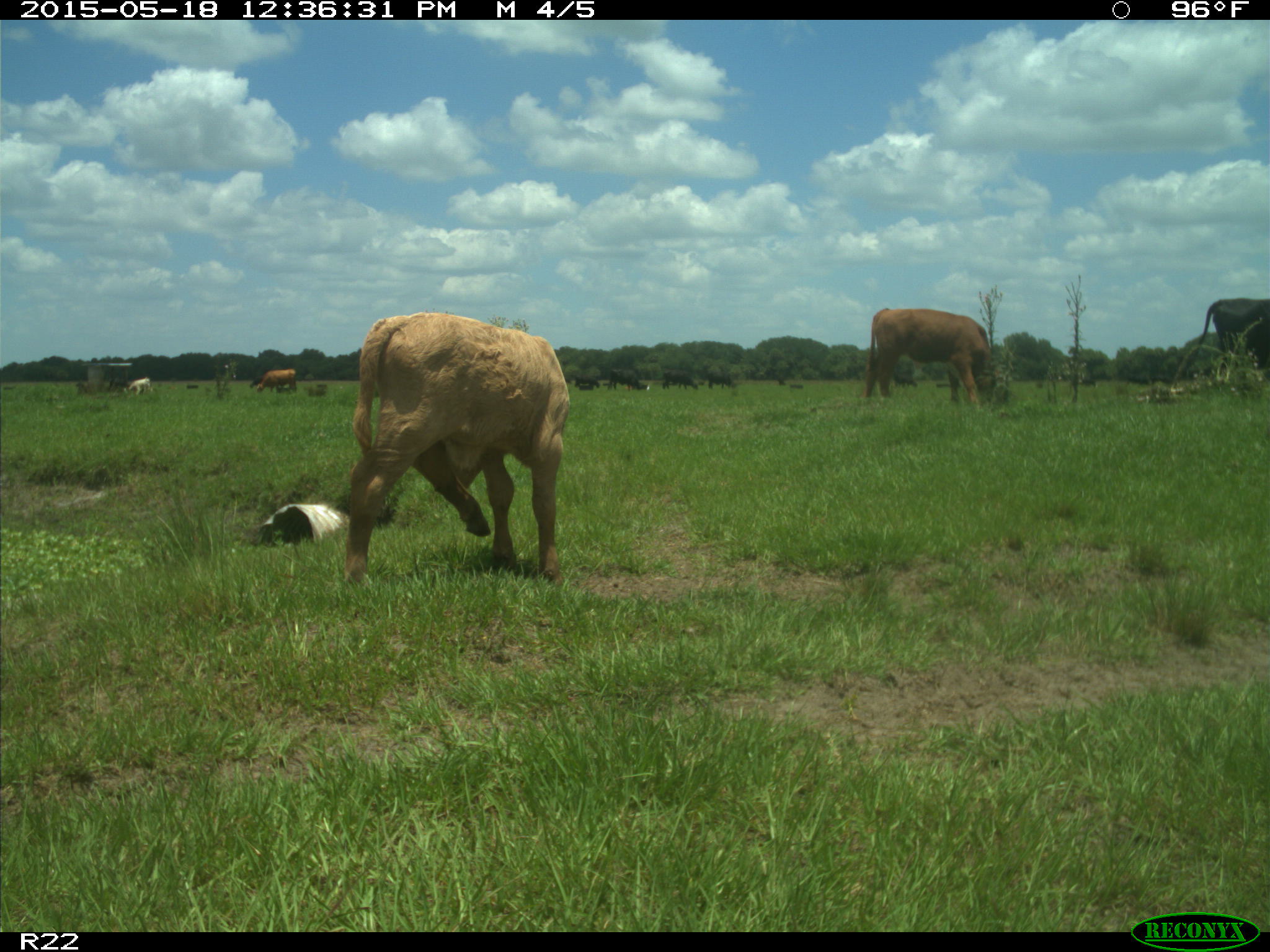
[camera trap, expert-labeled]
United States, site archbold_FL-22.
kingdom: Animalia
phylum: Chordata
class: Mammalia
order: Artiodactyla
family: Bovidae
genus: Bos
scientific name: Bos taurus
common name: domestic cow